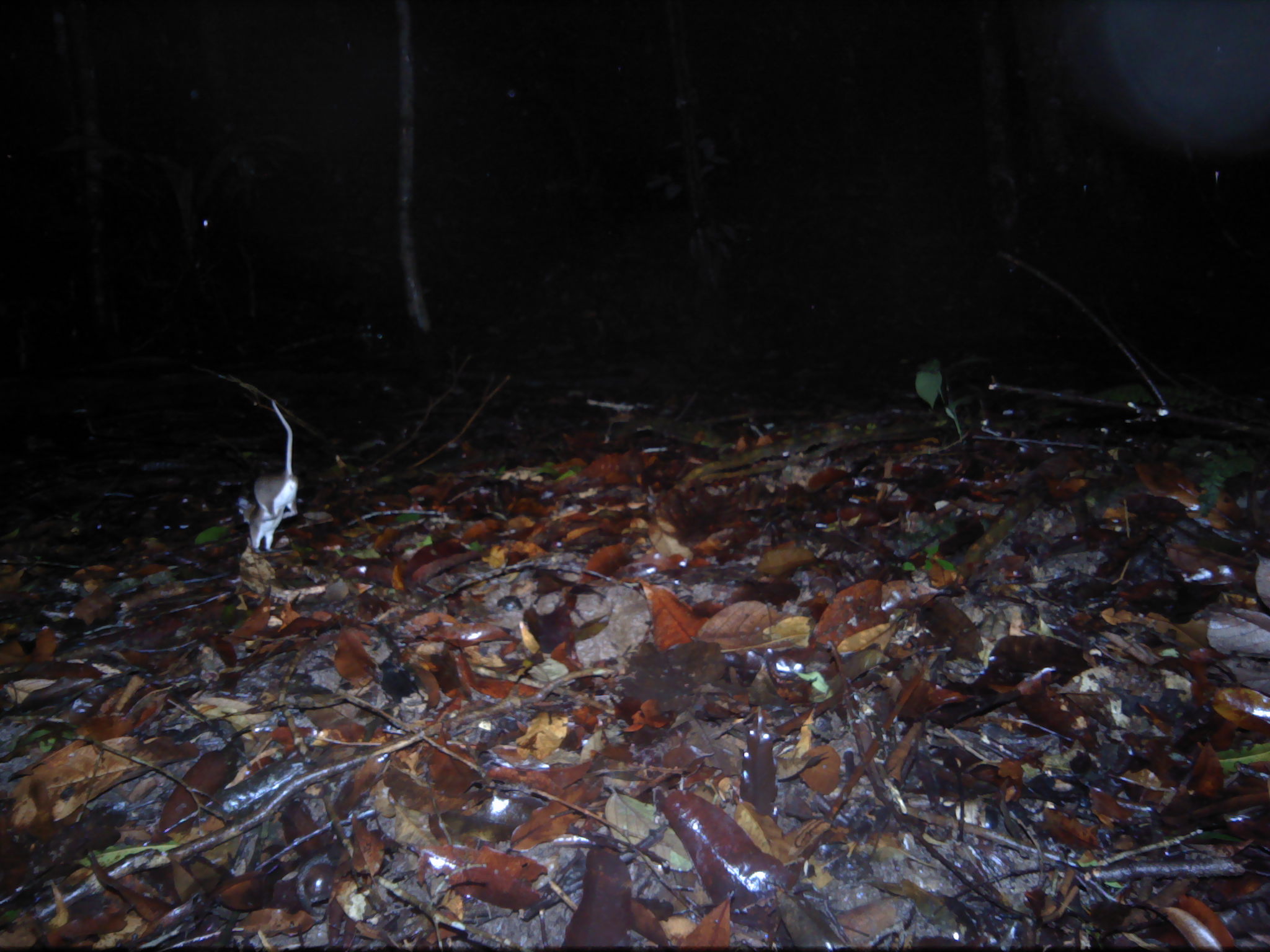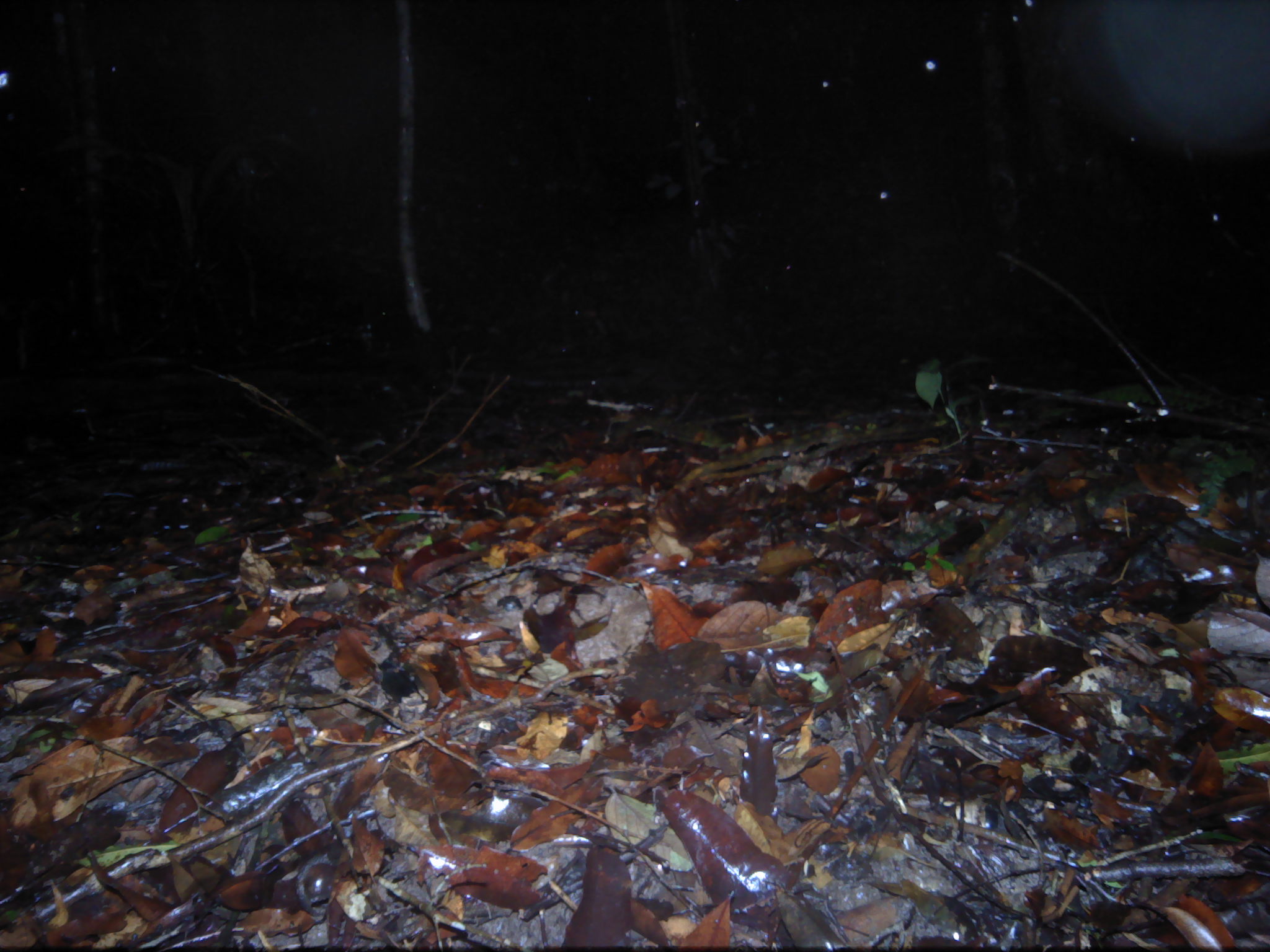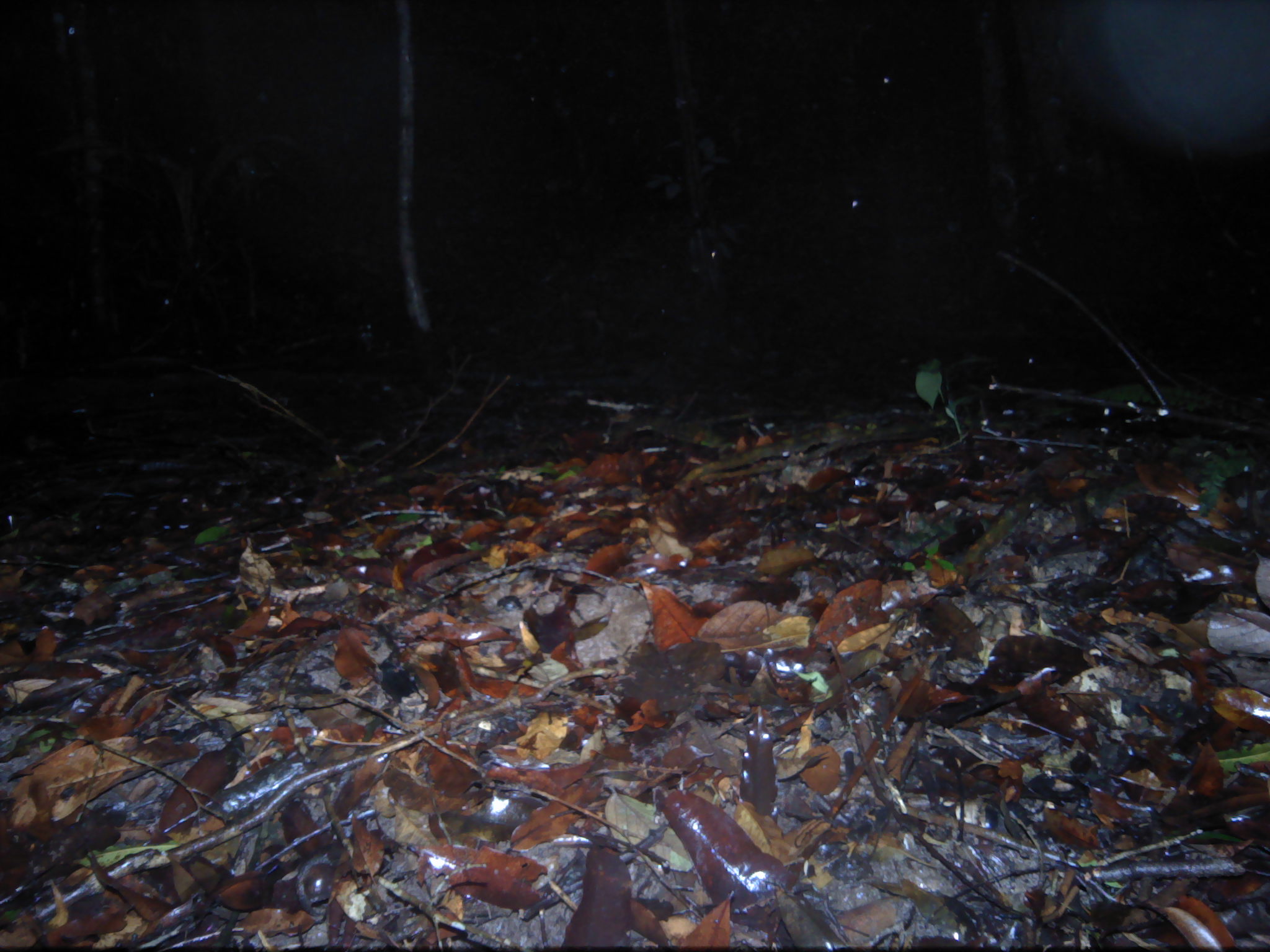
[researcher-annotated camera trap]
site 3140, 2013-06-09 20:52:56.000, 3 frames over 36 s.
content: unidentified animal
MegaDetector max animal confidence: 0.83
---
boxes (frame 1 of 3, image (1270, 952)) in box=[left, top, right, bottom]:
unknown: box=[235, 397, 300, 554]